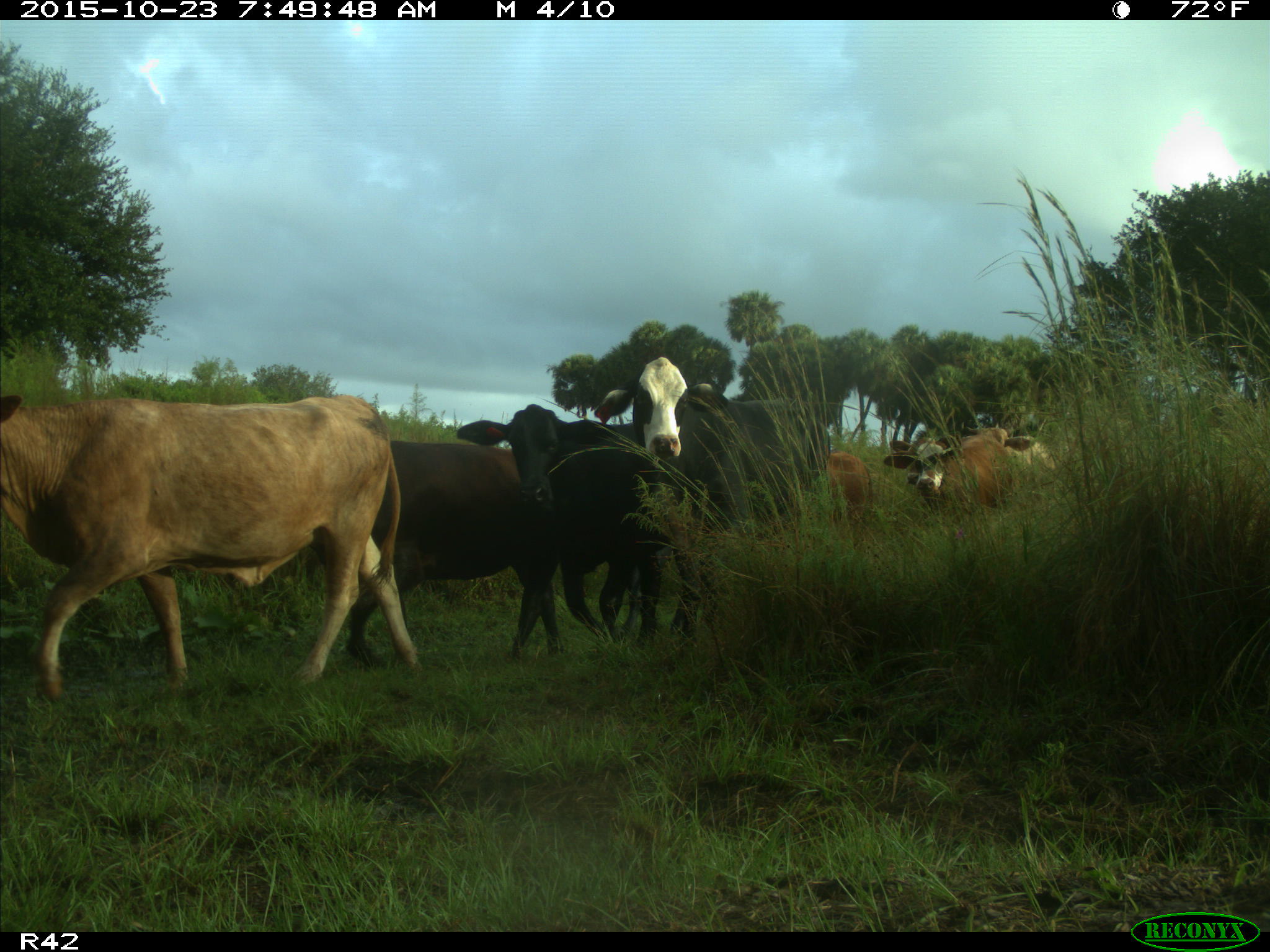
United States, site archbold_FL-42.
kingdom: Animalia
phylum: Chordata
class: Mammalia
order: Artiodactyla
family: Bovidae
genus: Bos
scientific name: Bos taurus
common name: domestic cow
Bos taurus (domestic cow).